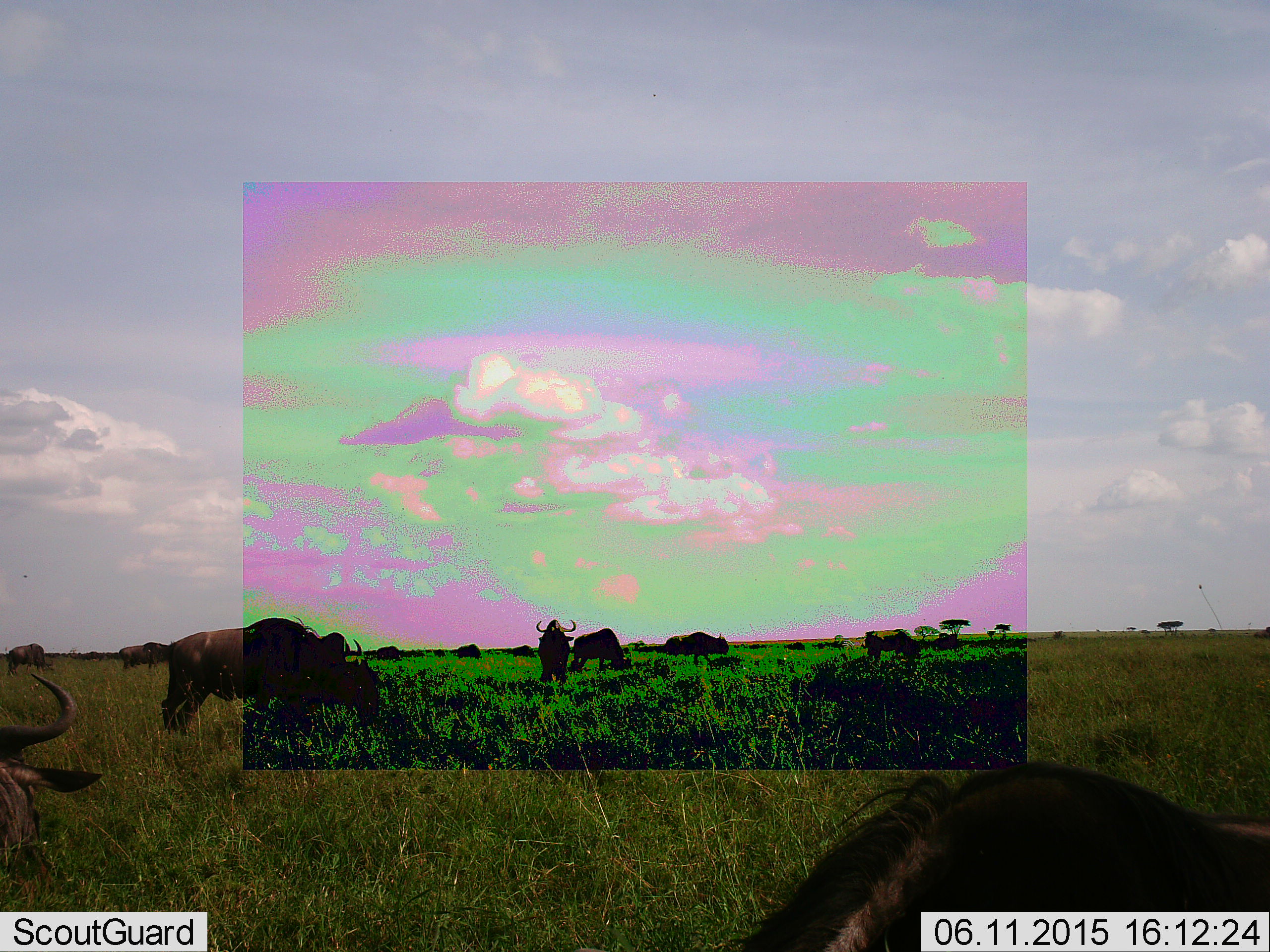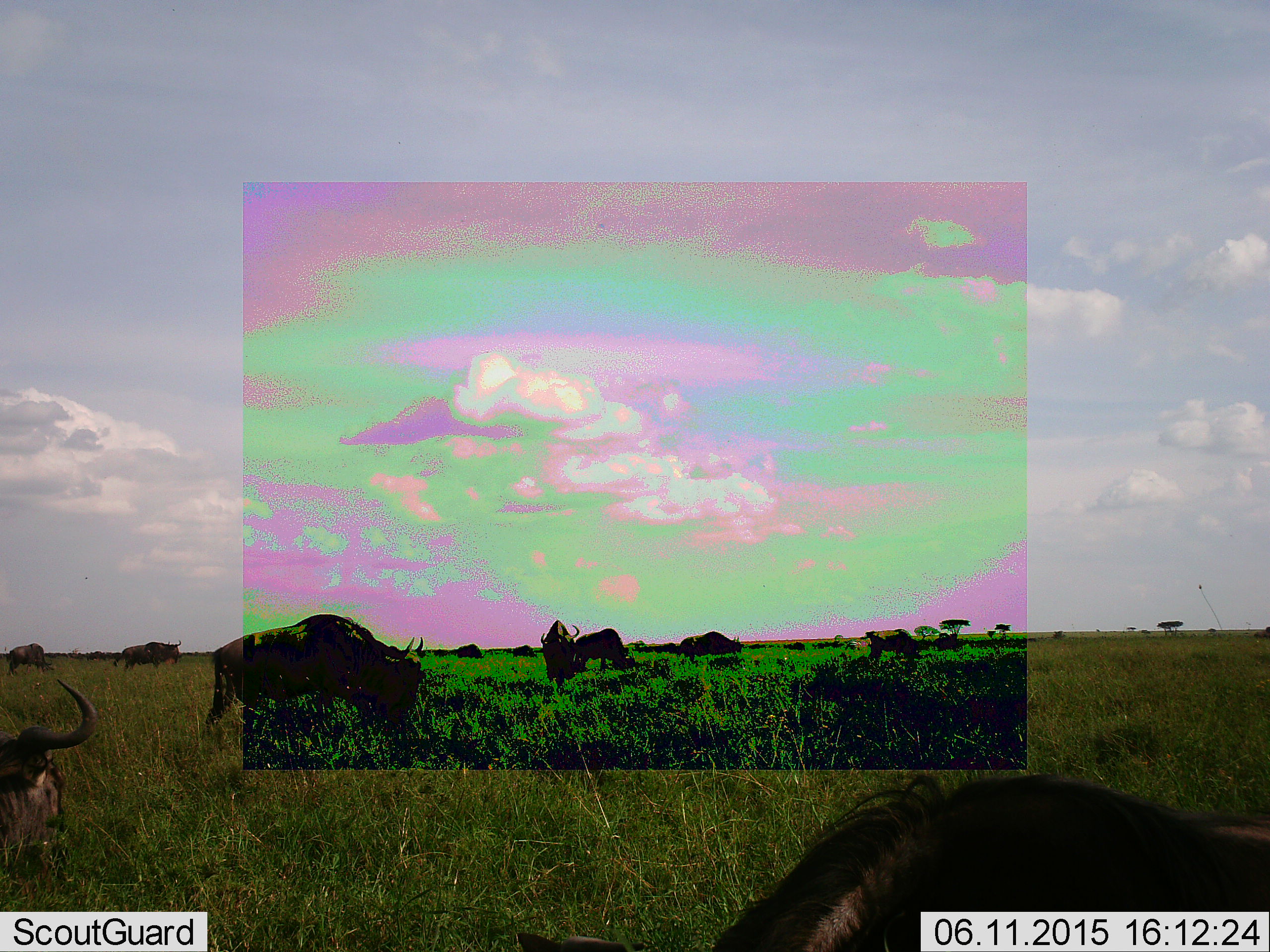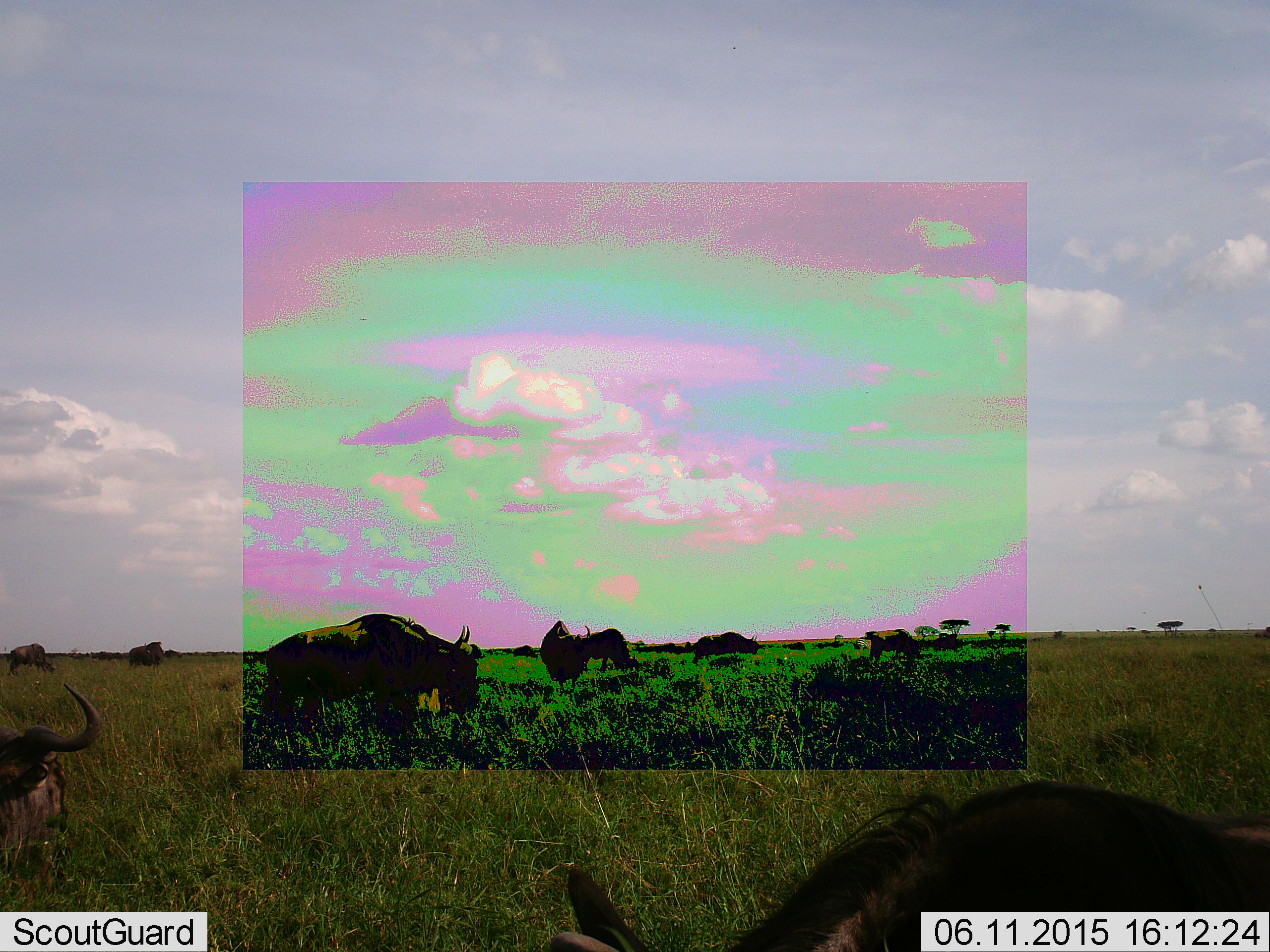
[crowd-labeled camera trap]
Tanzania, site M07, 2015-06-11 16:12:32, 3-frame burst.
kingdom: Animalia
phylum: Chordata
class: Mammalia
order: Artiodactyla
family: Bovidae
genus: Connochaetes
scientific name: Connochaetes taurinus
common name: blue wildebeest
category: wildebeest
Wildebeest (blue wildebeest) (Connochaetes taurinus), count 9. Behavior (volunteer vote fractions): standing 45%, resting 27%, moving 27%, interacting 0%. Young present (vote fraction): 0%. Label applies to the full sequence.